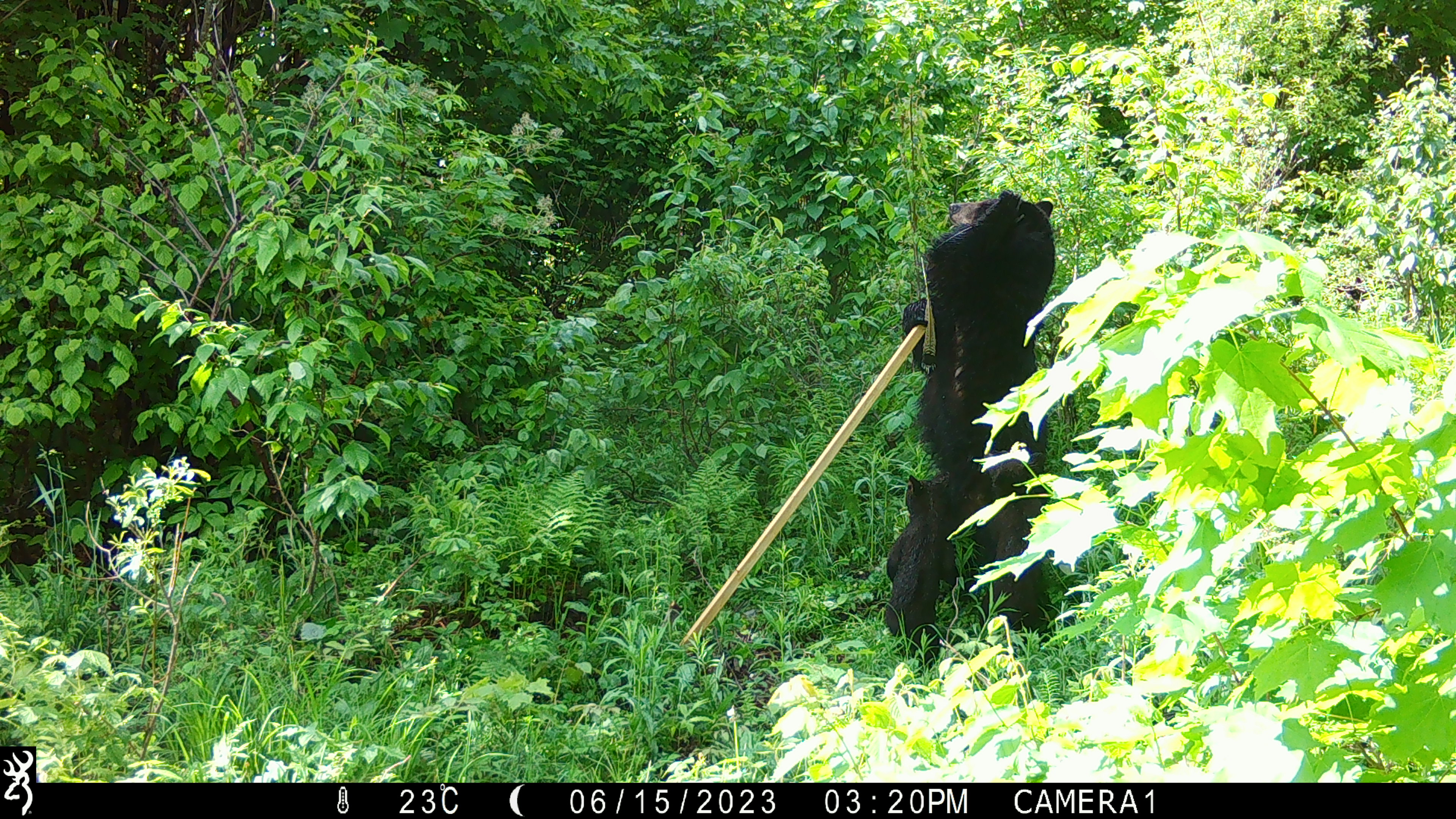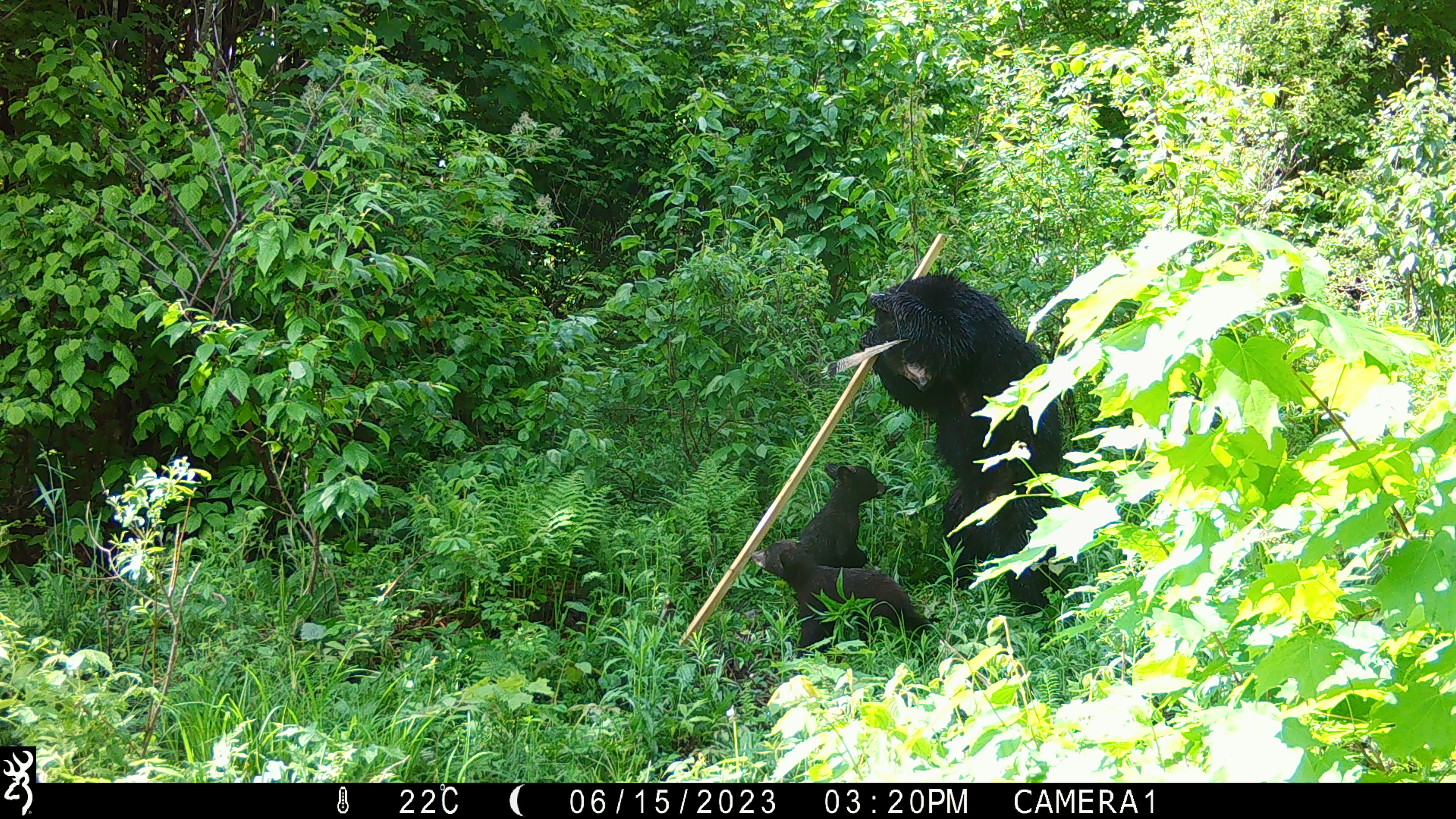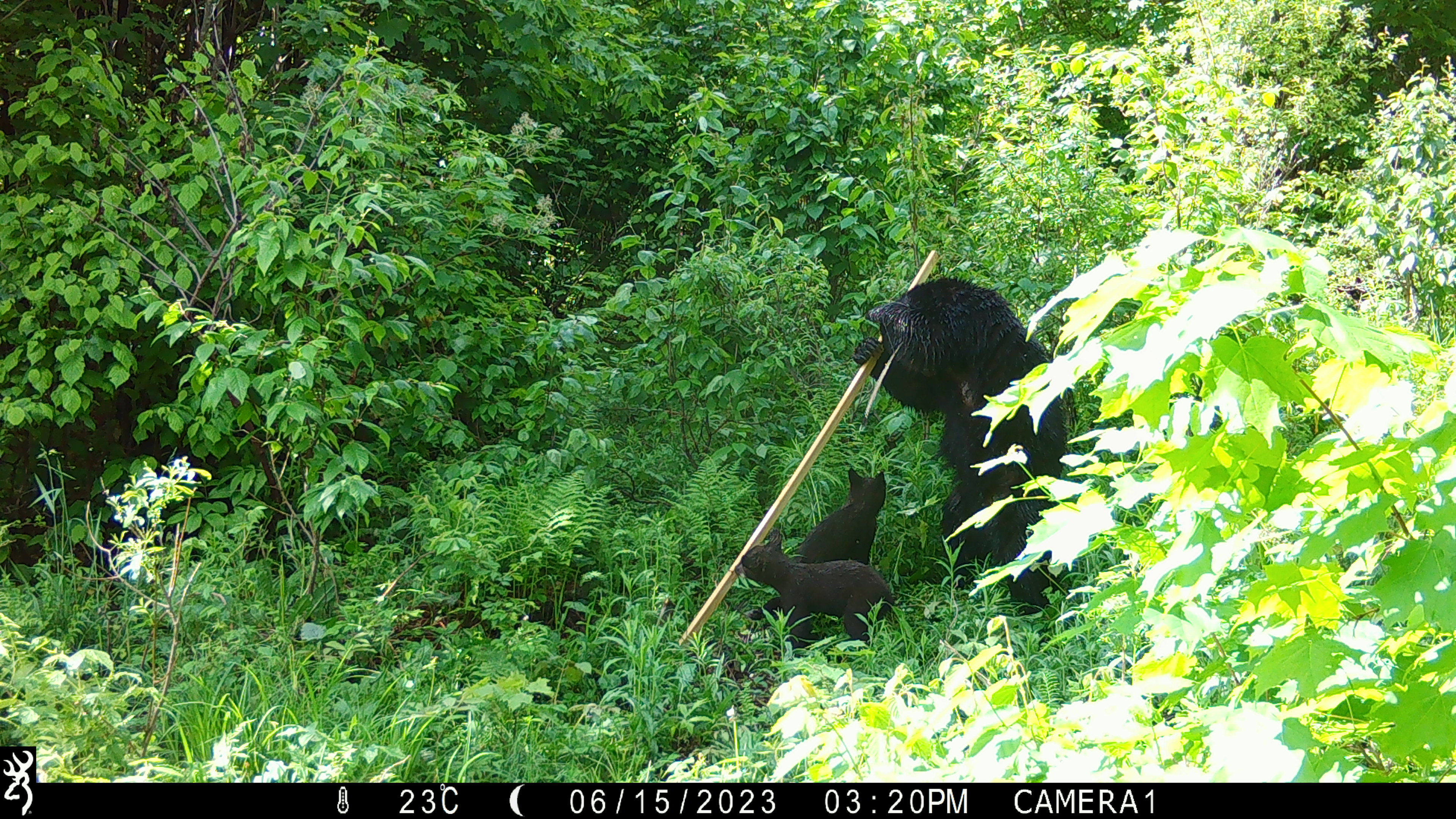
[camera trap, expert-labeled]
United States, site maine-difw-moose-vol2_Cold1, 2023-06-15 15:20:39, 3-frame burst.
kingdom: Animalia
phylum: Chordata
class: Mammalia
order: Carnivora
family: Ursidae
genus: Ursus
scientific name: Ursus americanus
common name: black bear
Black bear (Ursus americanus).